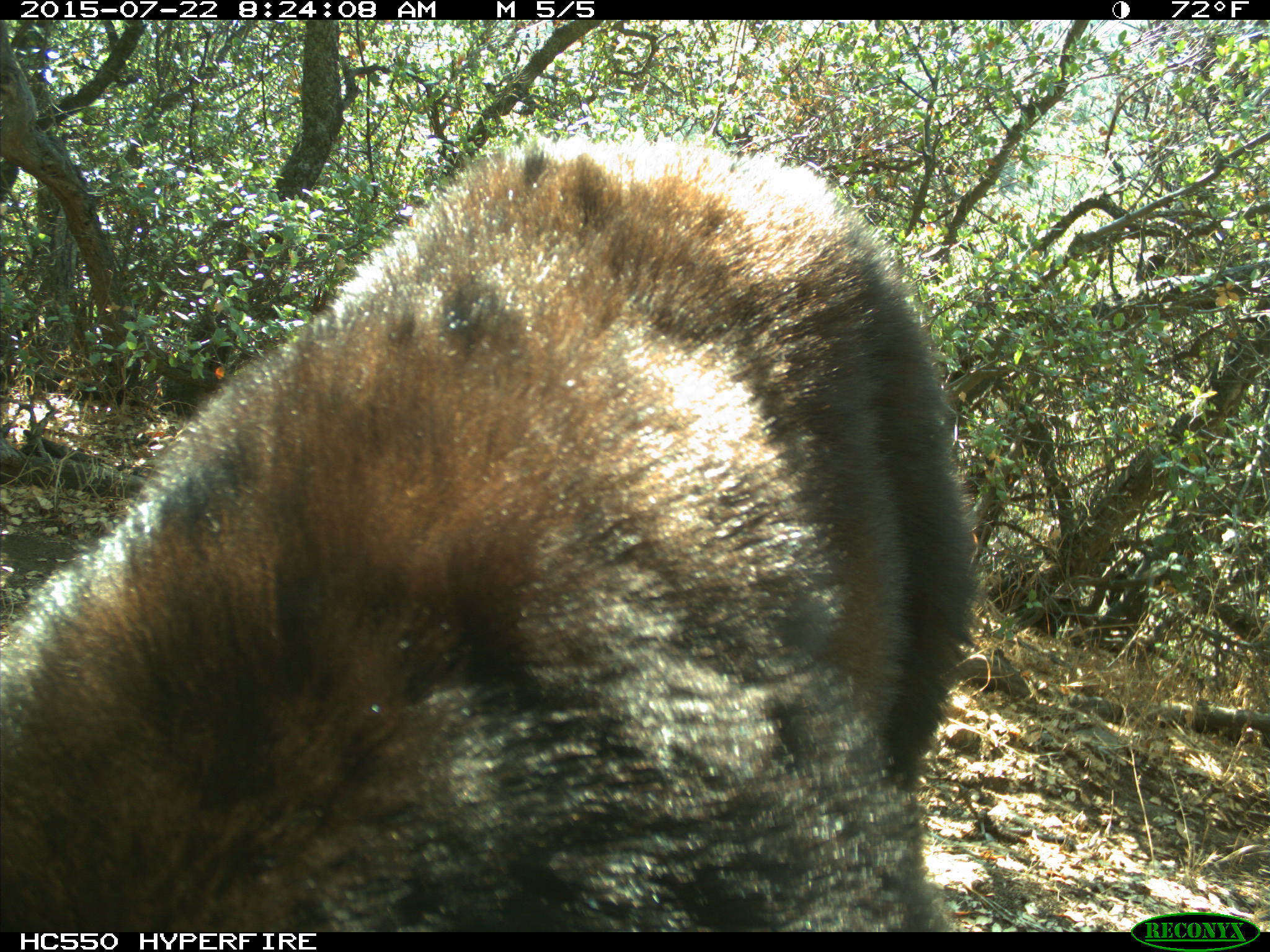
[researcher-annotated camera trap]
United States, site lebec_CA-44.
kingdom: Animalia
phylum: Chordata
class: Mammalia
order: Carnivora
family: Ursidae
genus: Ursus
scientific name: Ursus americanus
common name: american black bear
Ursus americanus (american black bear).